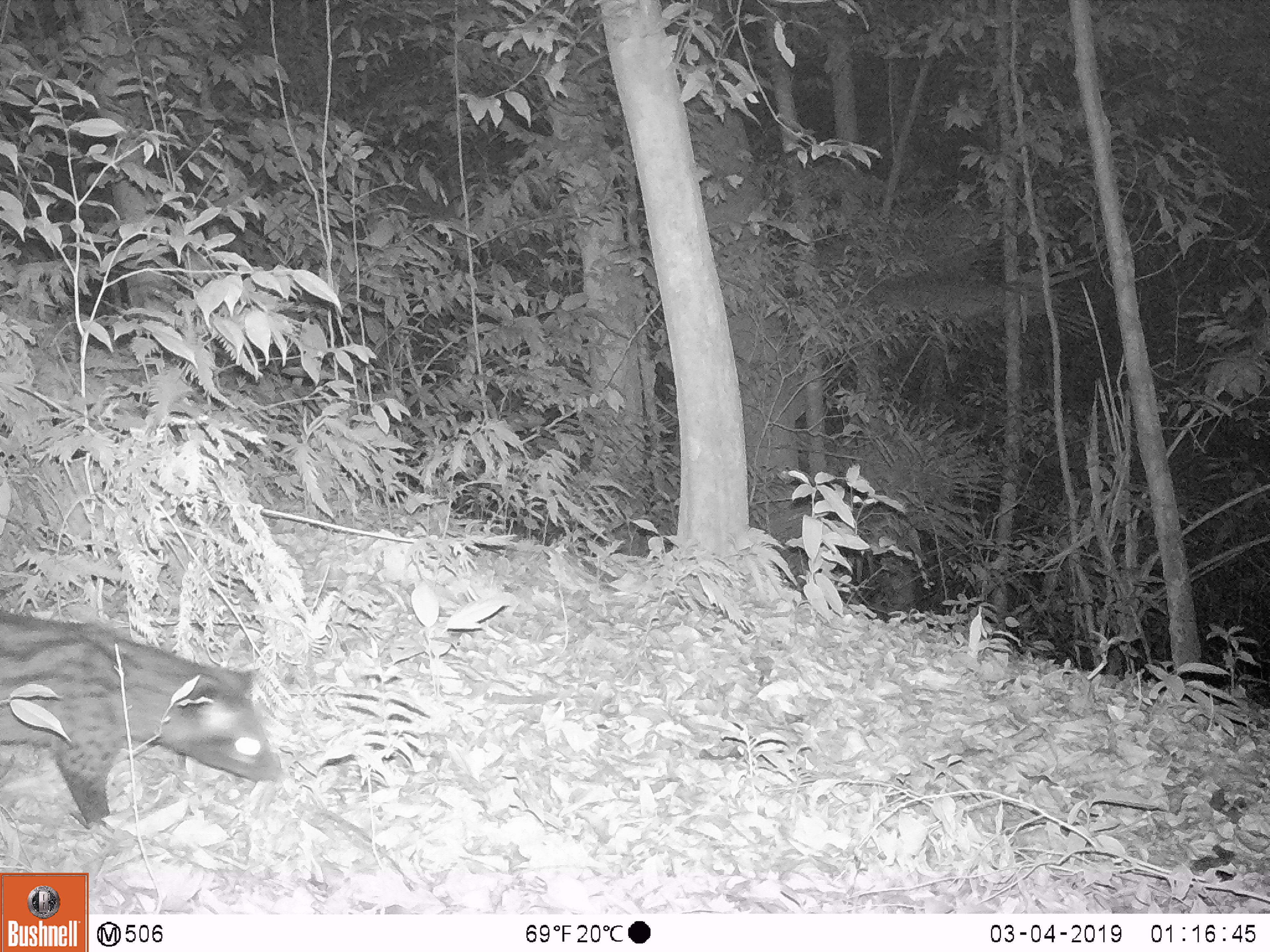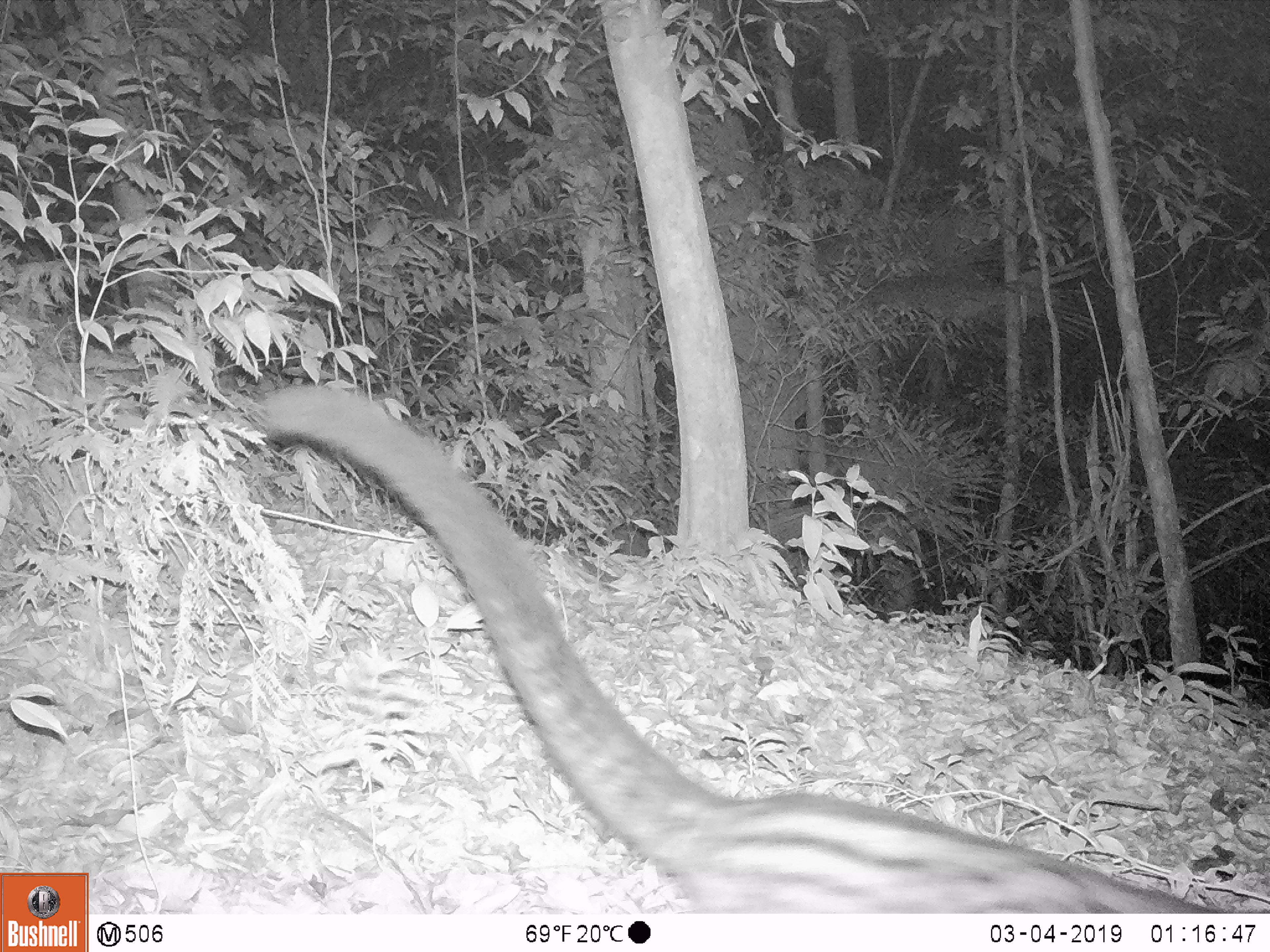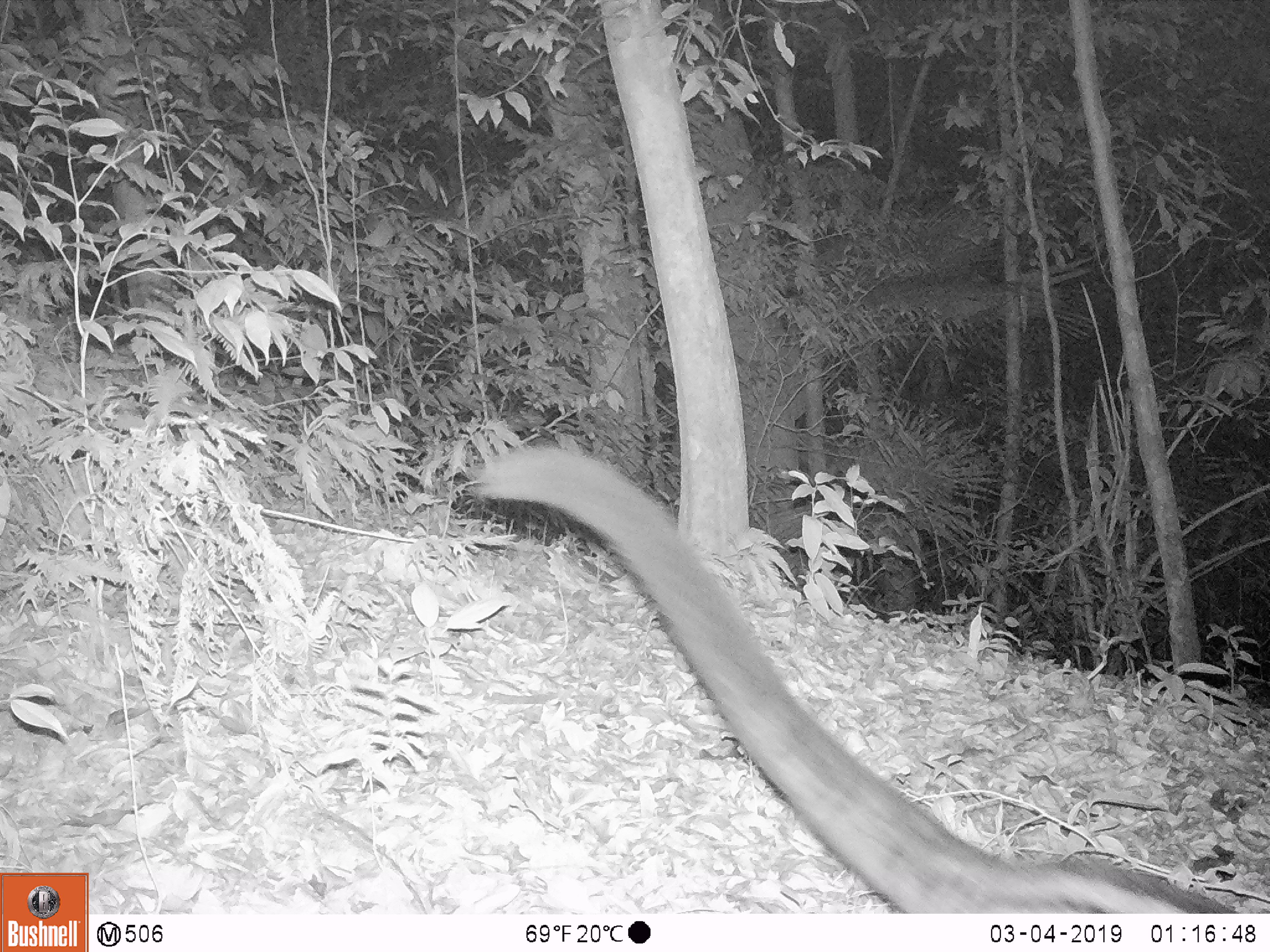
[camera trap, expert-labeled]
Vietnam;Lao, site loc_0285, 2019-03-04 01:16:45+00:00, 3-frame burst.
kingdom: Animalia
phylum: Chordata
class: Mammalia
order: Carnivora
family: Viverridae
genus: Paradoxurus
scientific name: Paradoxurus hermaphroditus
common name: common palm civet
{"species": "common palm civet (Paradoxurus hermaphroditus)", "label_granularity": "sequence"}